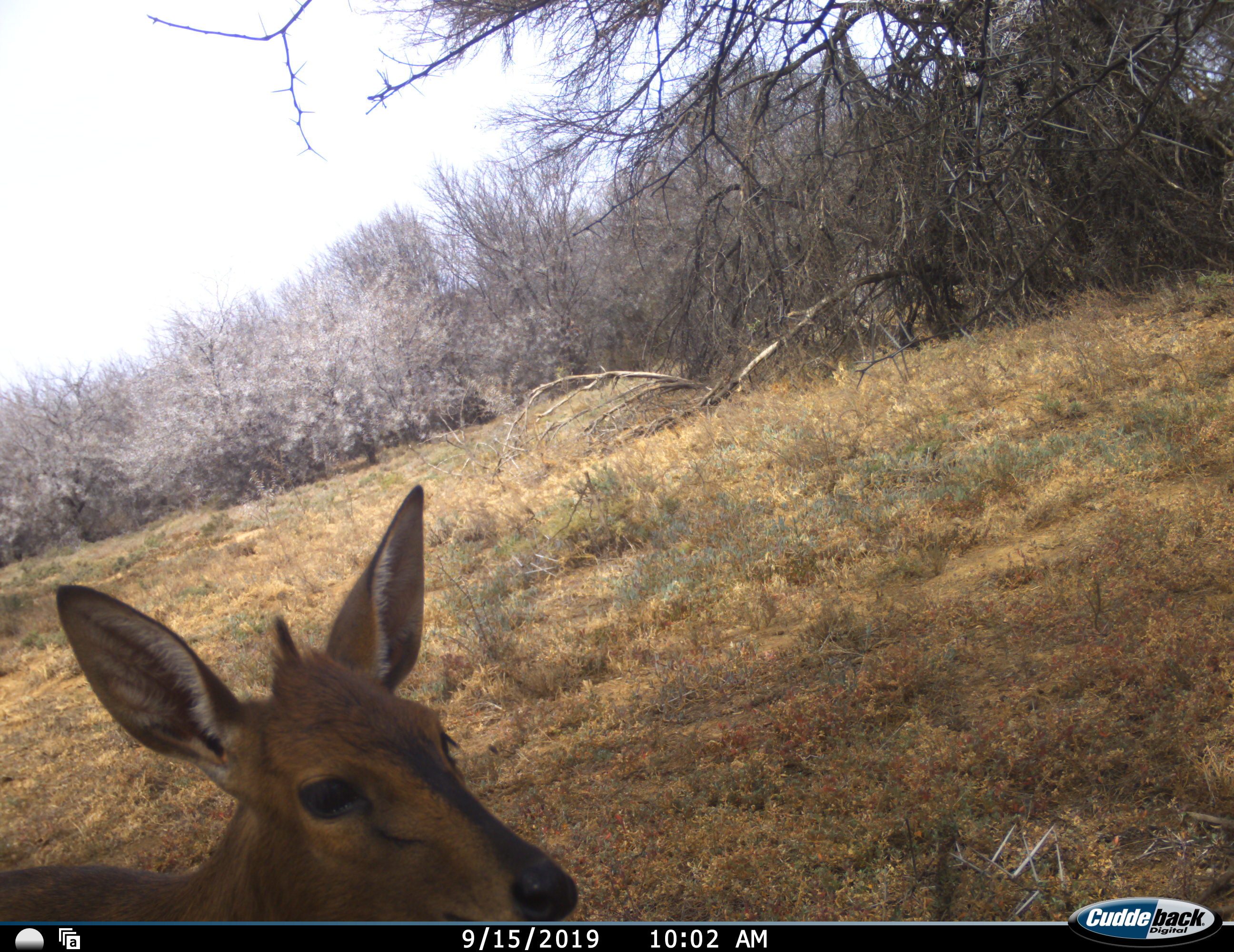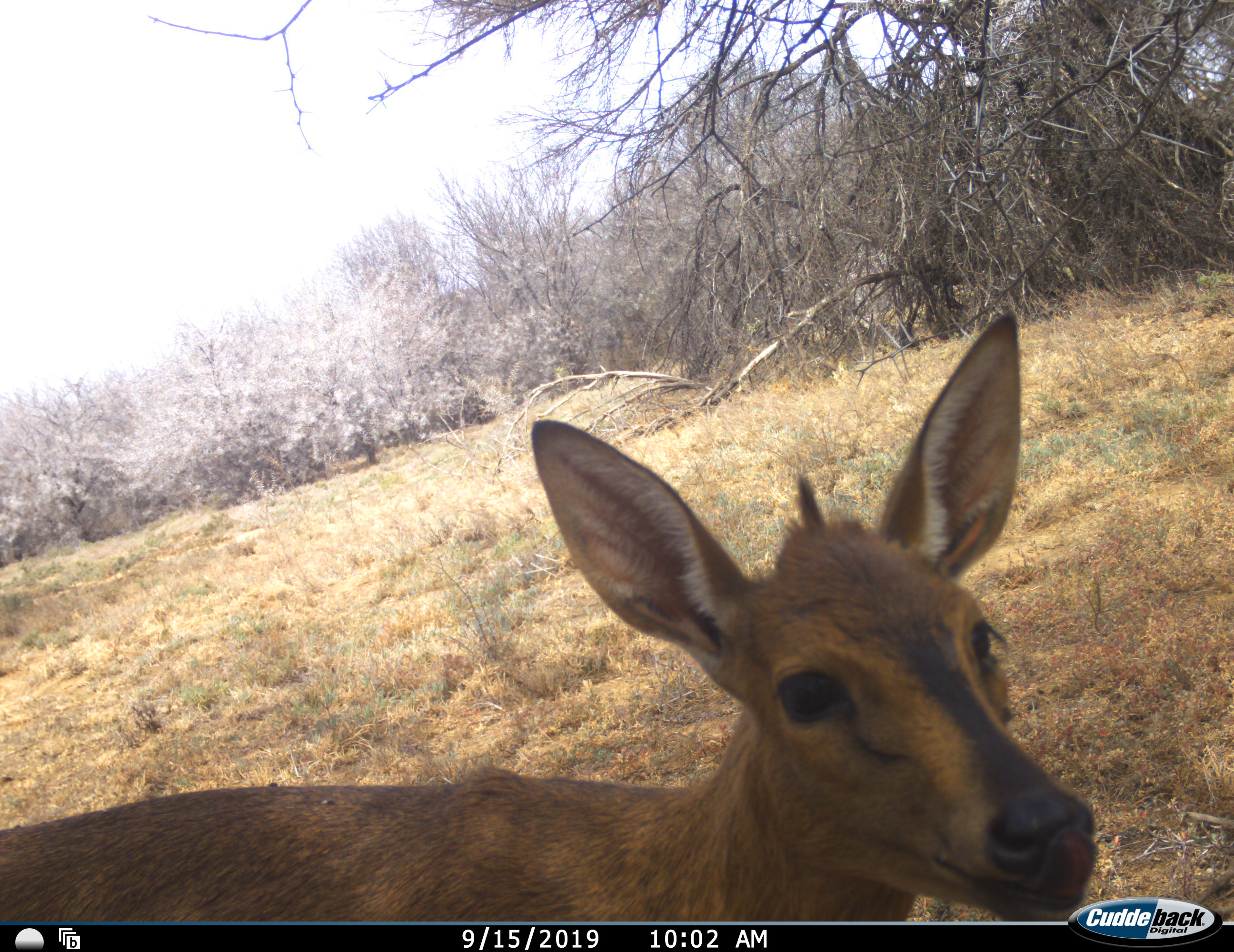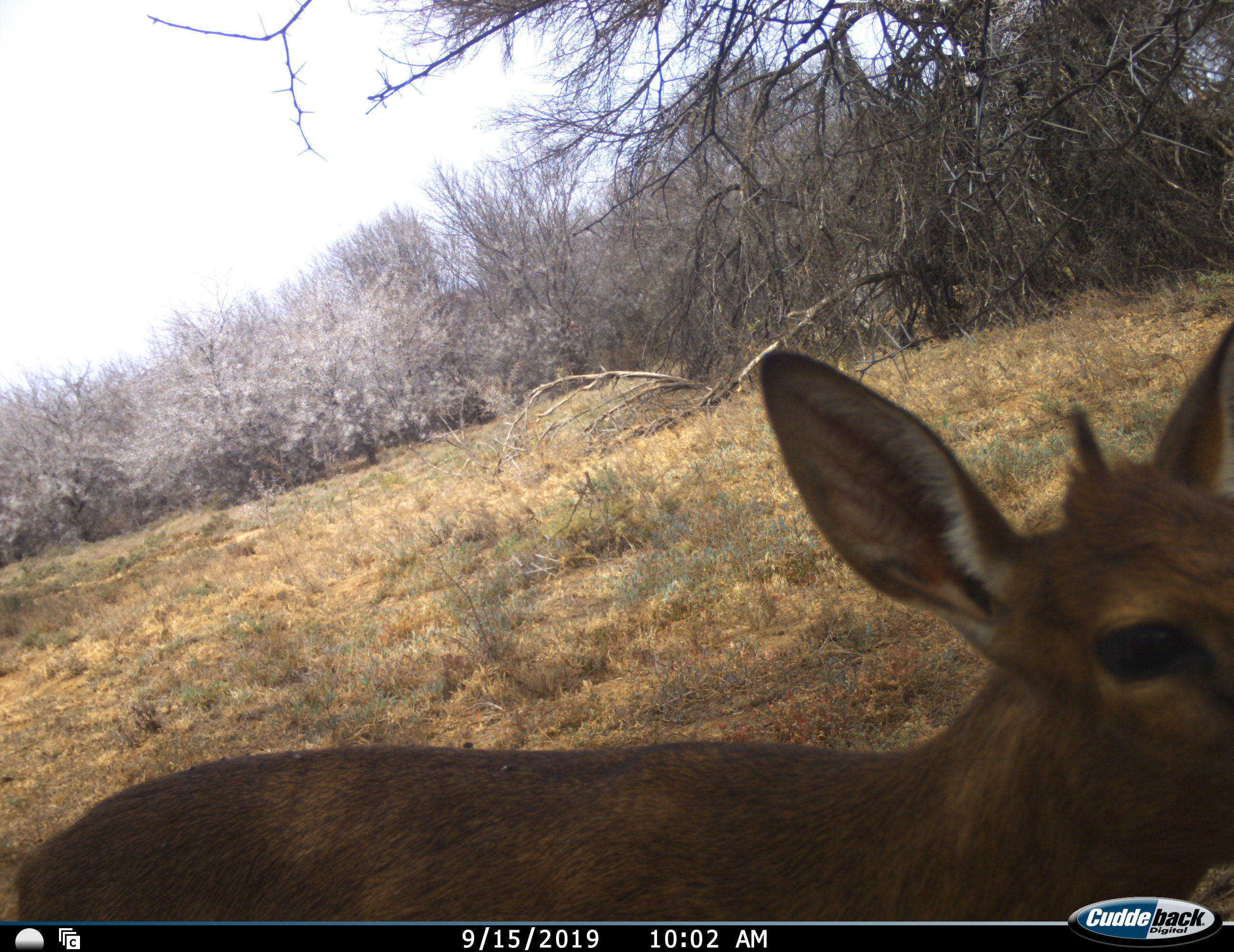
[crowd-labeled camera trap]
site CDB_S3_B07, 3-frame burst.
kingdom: Animalia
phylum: Chordata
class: Mammalia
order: Artiodactyla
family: Bovidae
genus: Sylvicapra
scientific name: Sylvicapra grimmia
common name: common duiker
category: duikercommongrey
Duikercommongrey (common duiker) (Sylvicapra grimmia), count 1. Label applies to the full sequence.